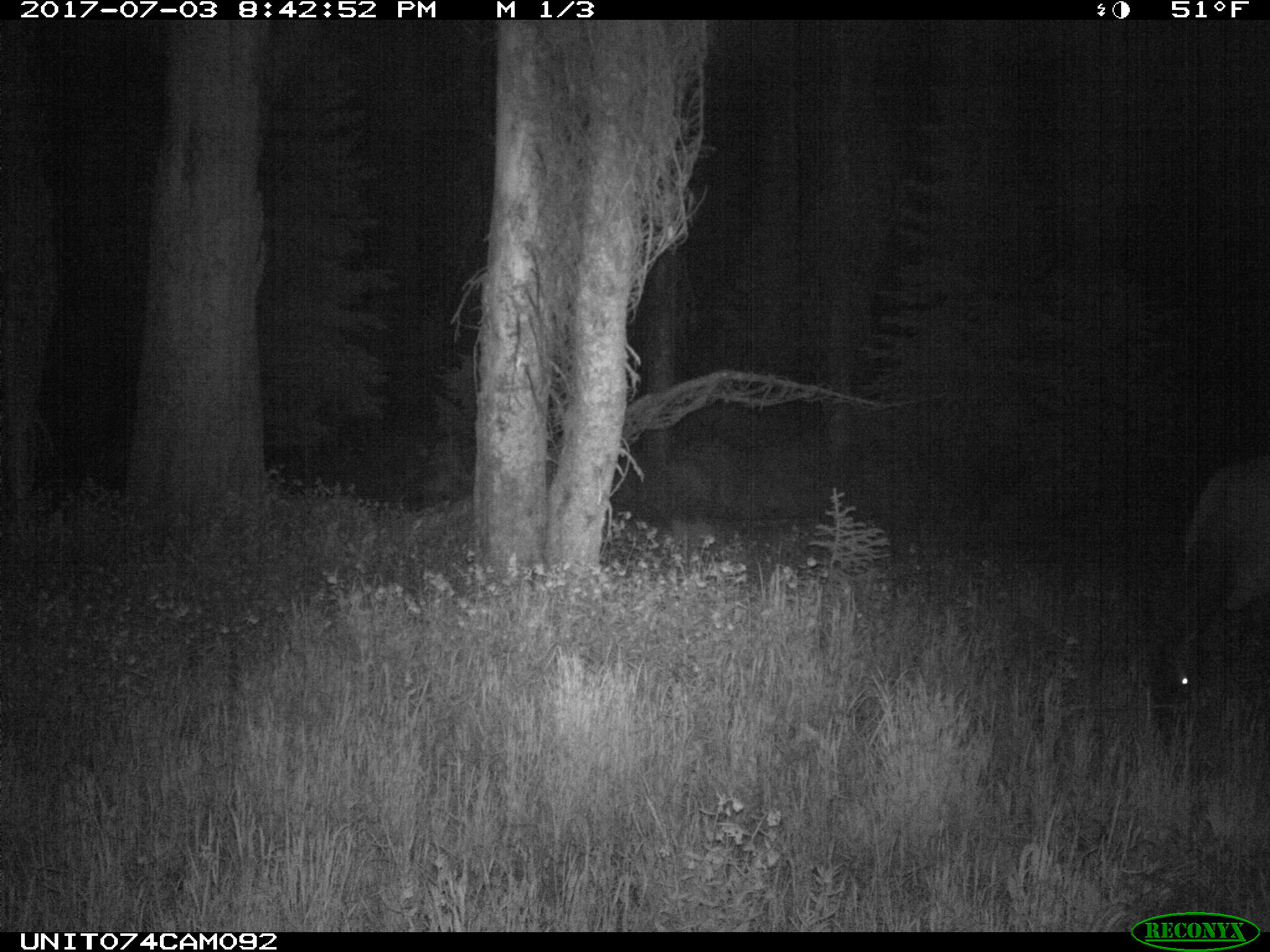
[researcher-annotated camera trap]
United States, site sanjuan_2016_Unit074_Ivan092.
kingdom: Animalia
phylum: Chordata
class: Mammalia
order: Artiodactyla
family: Cervidae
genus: Cervus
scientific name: Cervus elaphus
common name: red deer